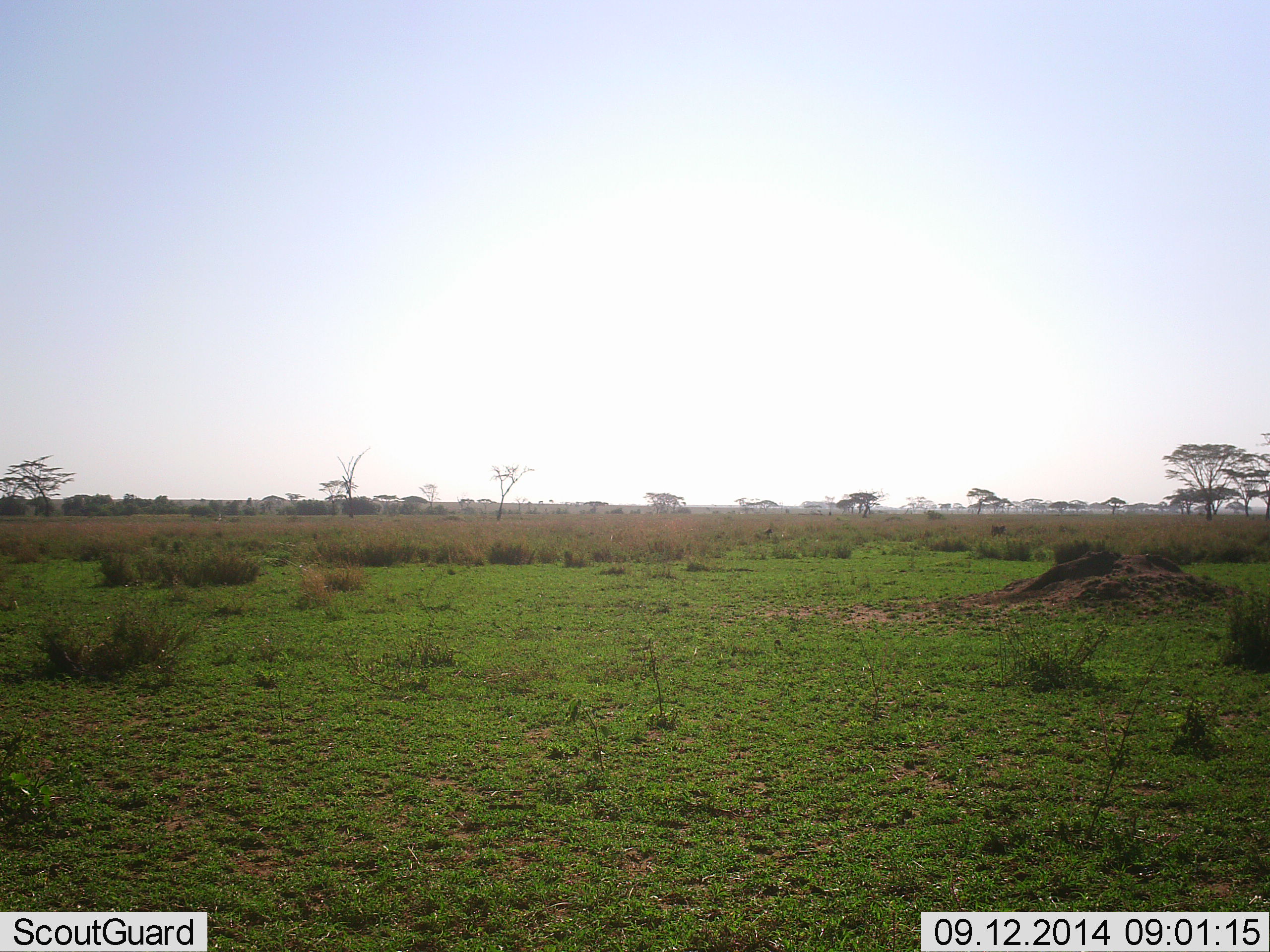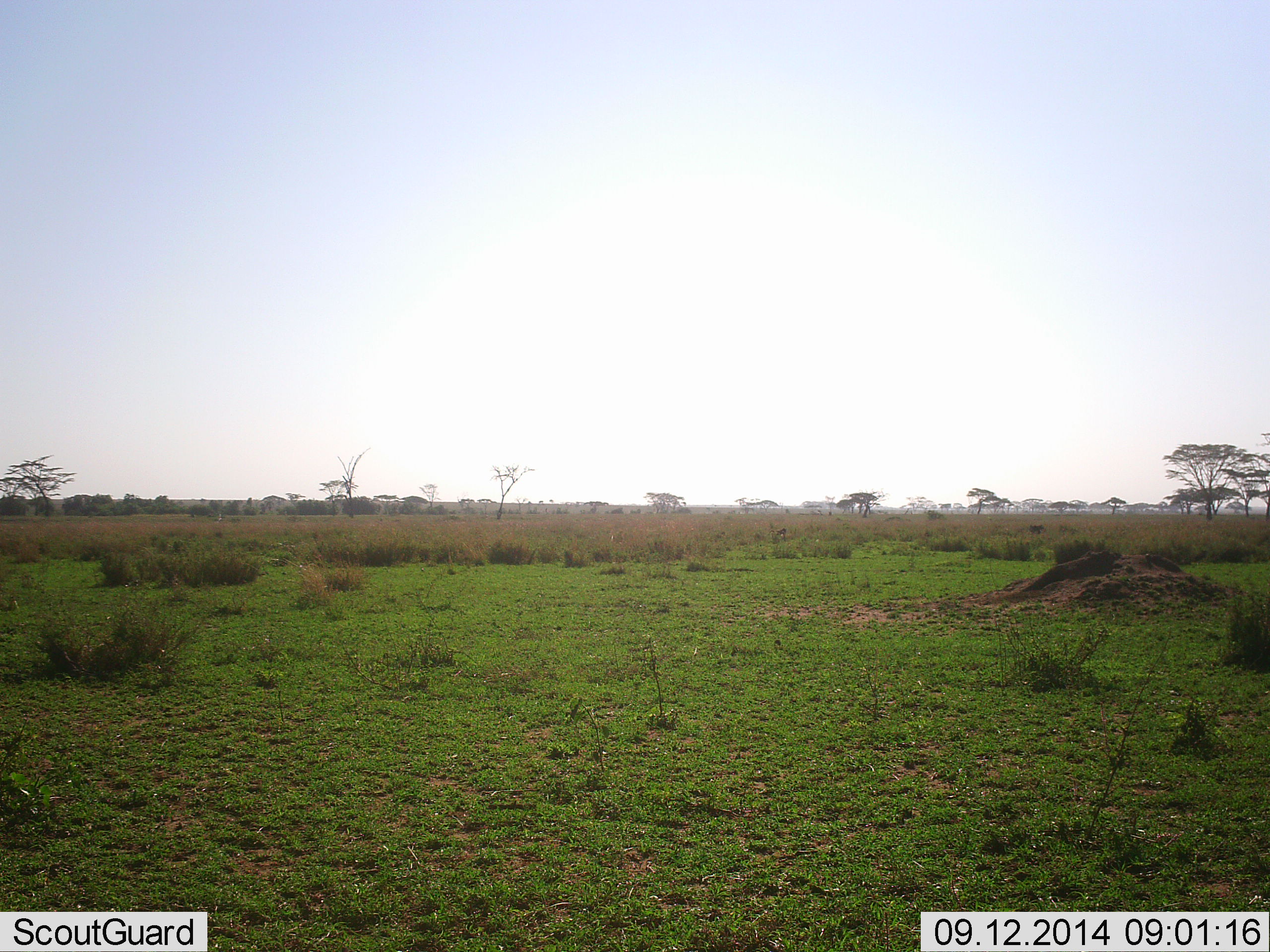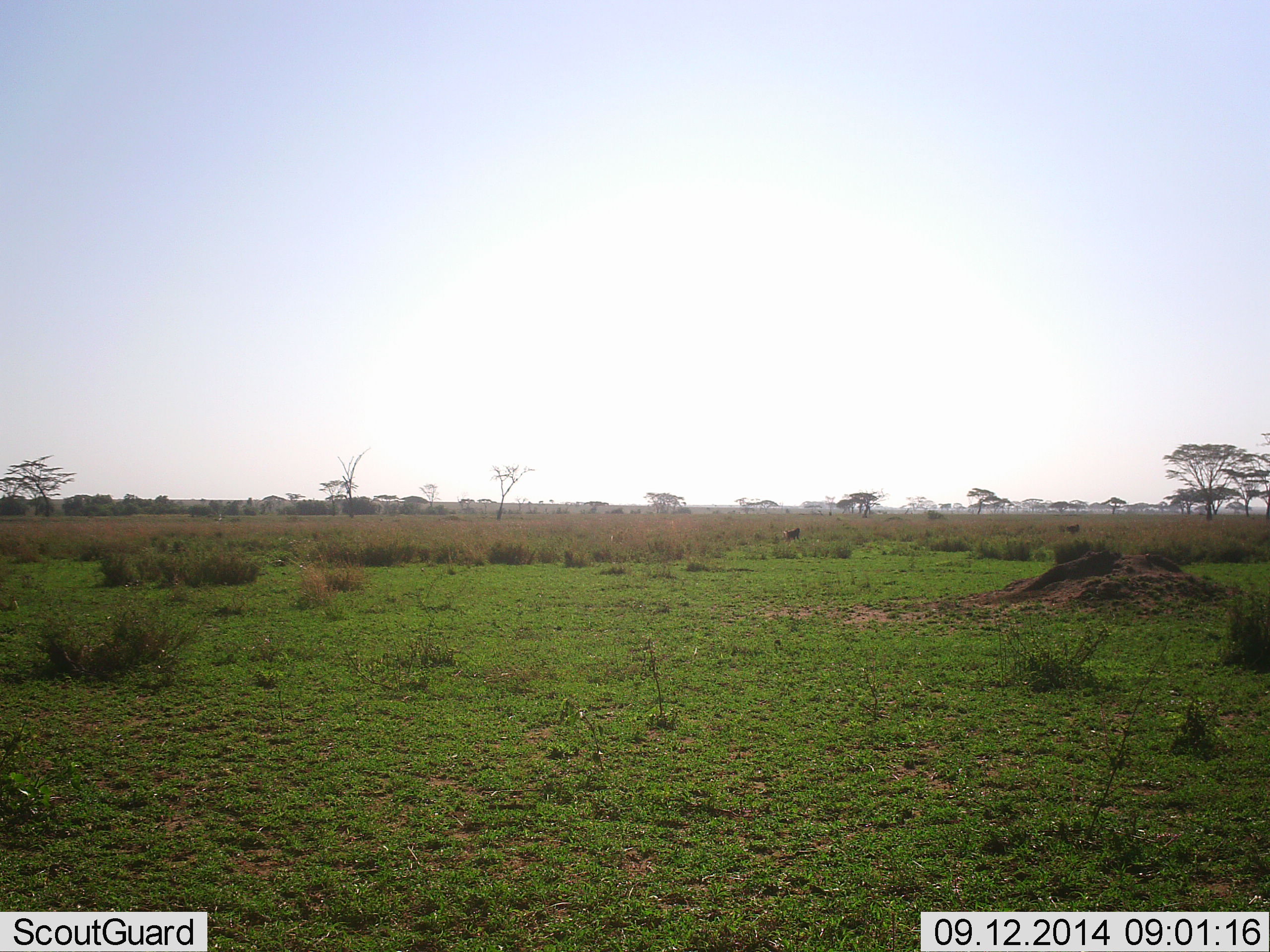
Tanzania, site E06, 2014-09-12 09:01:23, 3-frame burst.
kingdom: Animalia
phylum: Chordata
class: Mammalia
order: Primates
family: Cercopithecidae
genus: Papio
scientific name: Papio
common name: baboon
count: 2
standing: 0%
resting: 0%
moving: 100%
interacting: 0%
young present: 0%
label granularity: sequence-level